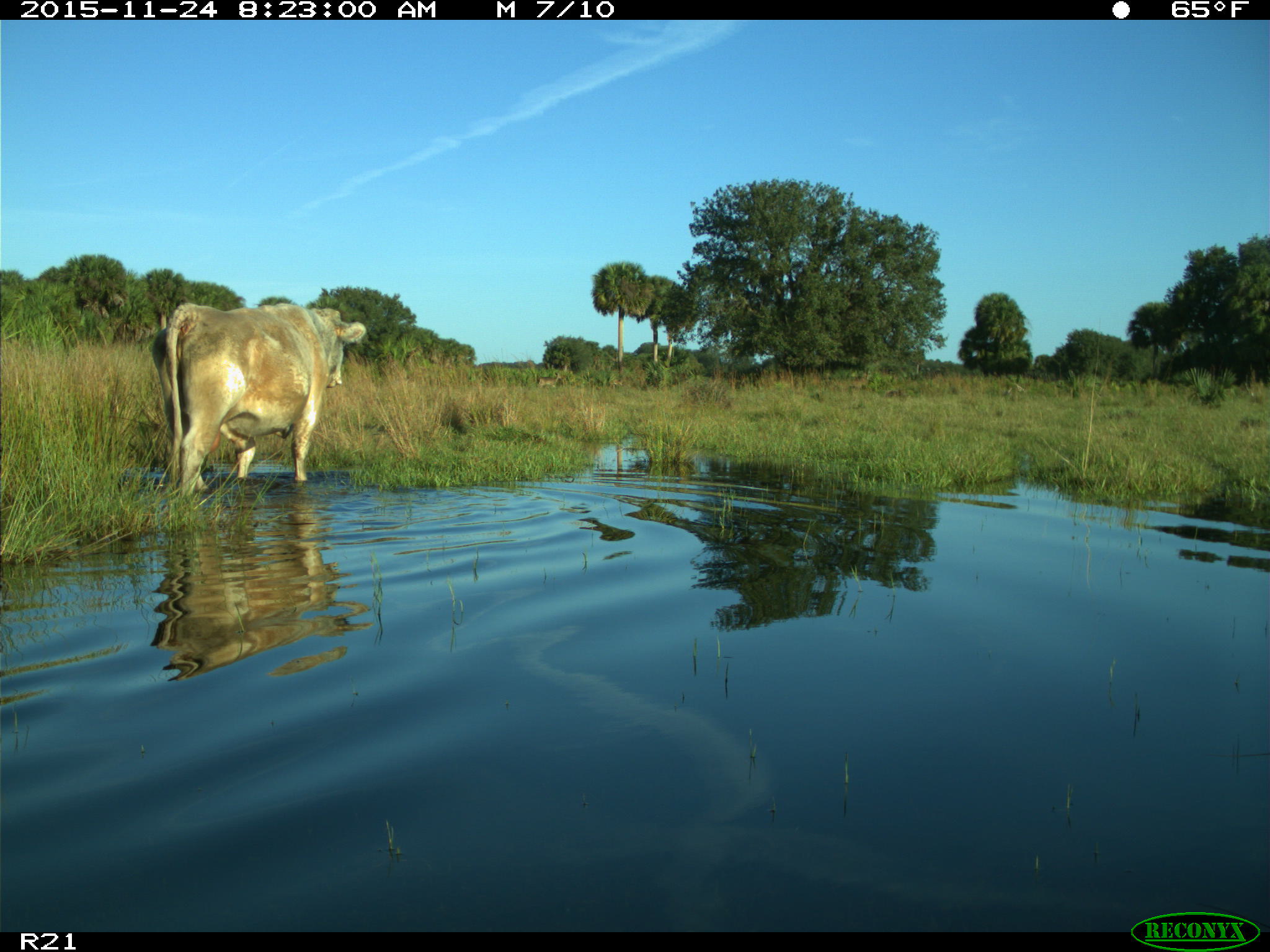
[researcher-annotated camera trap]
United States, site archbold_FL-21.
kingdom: Animalia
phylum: Chordata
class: Mammalia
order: Artiodactyla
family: Bovidae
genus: Bos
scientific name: Bos taurus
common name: domestic cow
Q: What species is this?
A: Bos taurus (domestic cow).